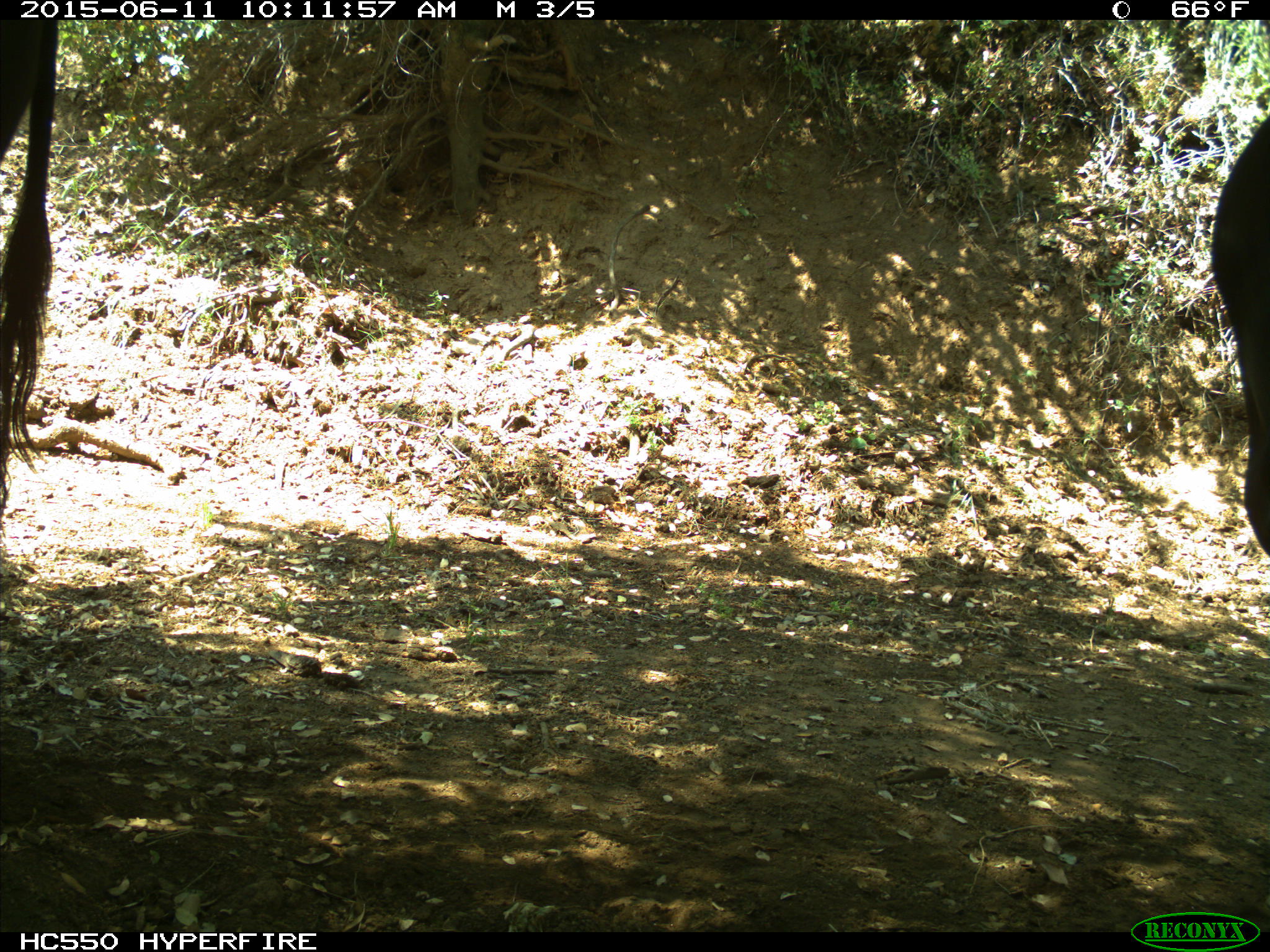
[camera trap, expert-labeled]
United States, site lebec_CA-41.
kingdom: Animalia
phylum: Chordata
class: Mammalia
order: Artiodactyla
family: Bovidae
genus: Bos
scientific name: Bos taurus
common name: domestic cow